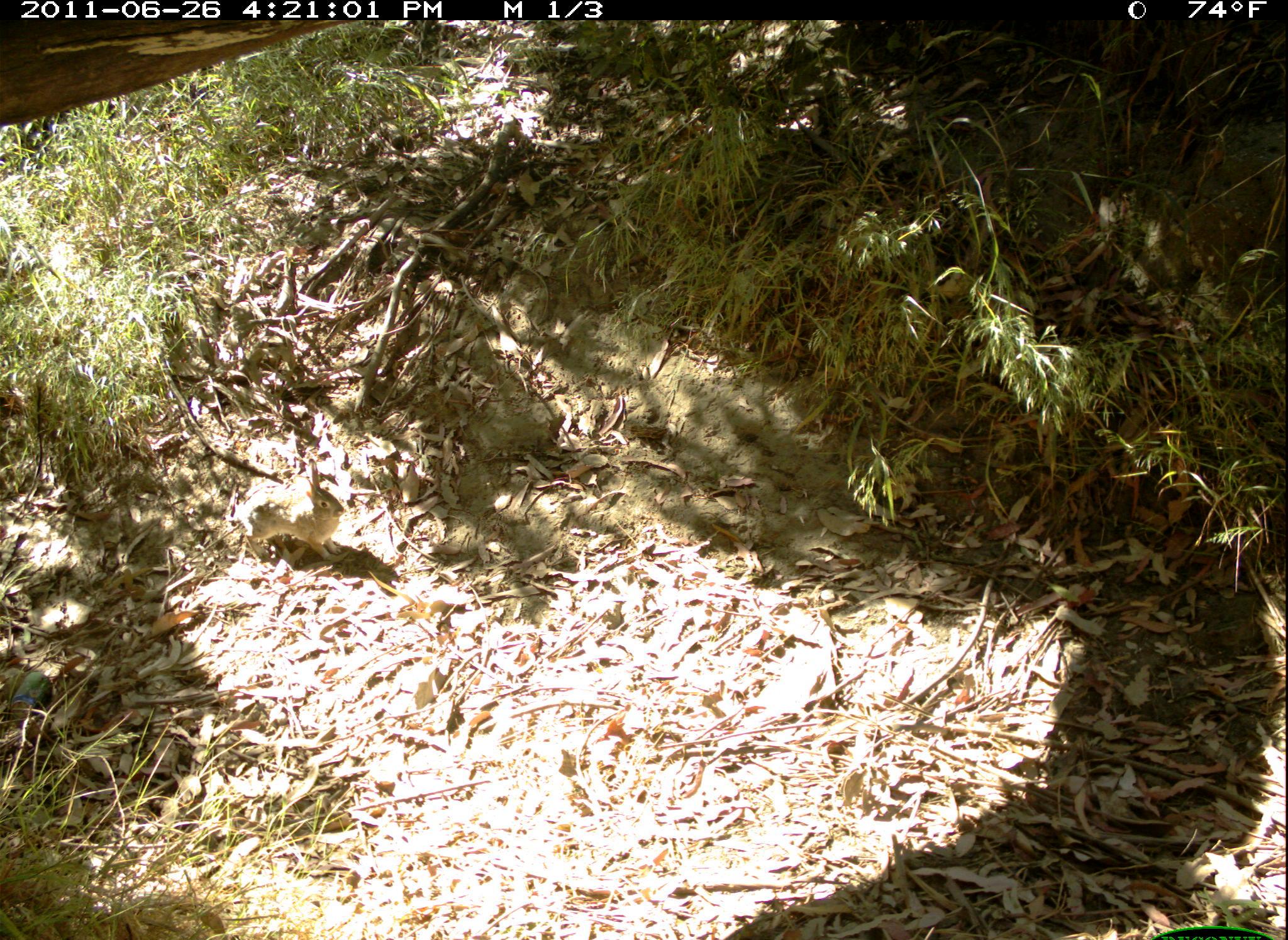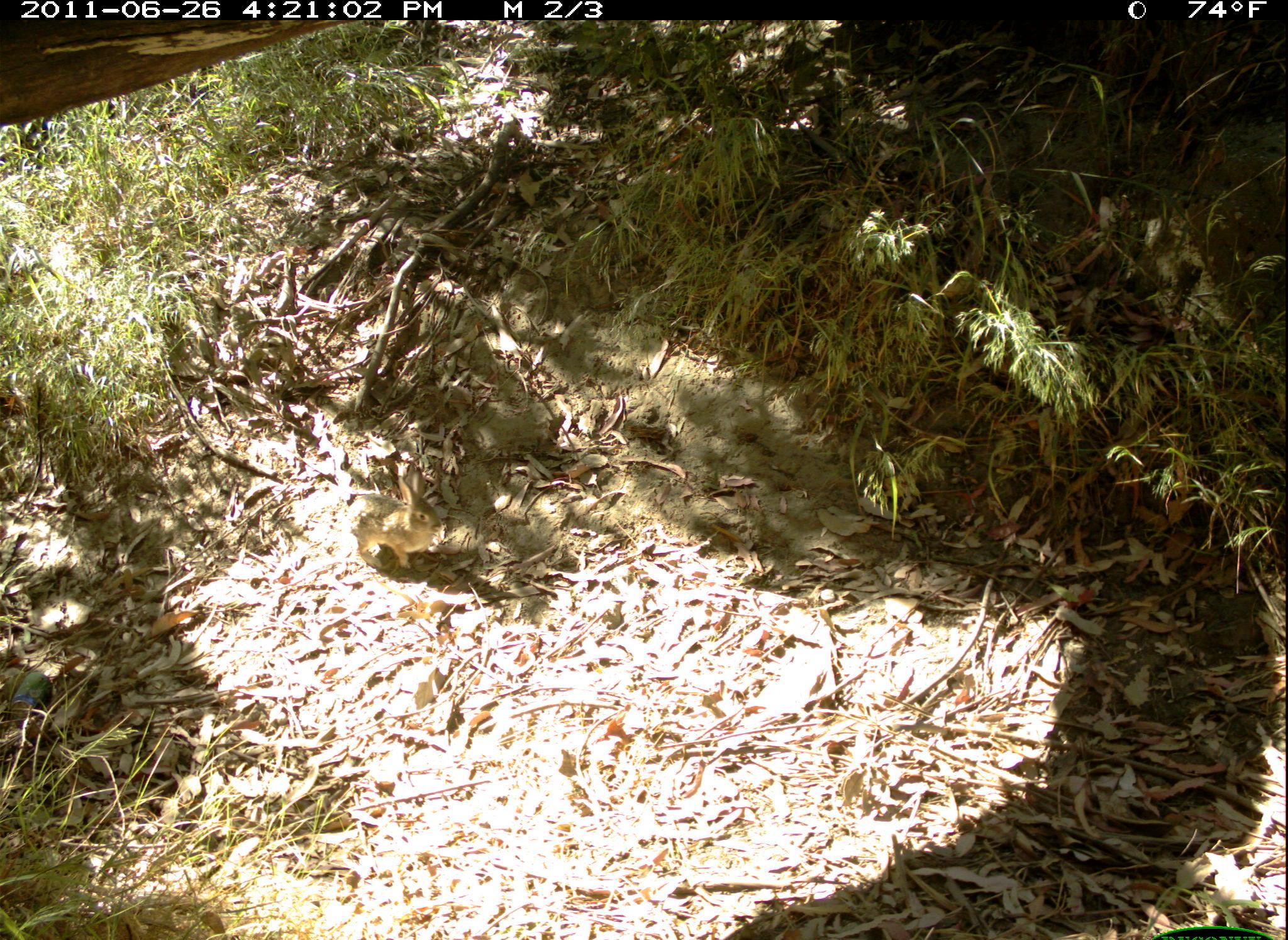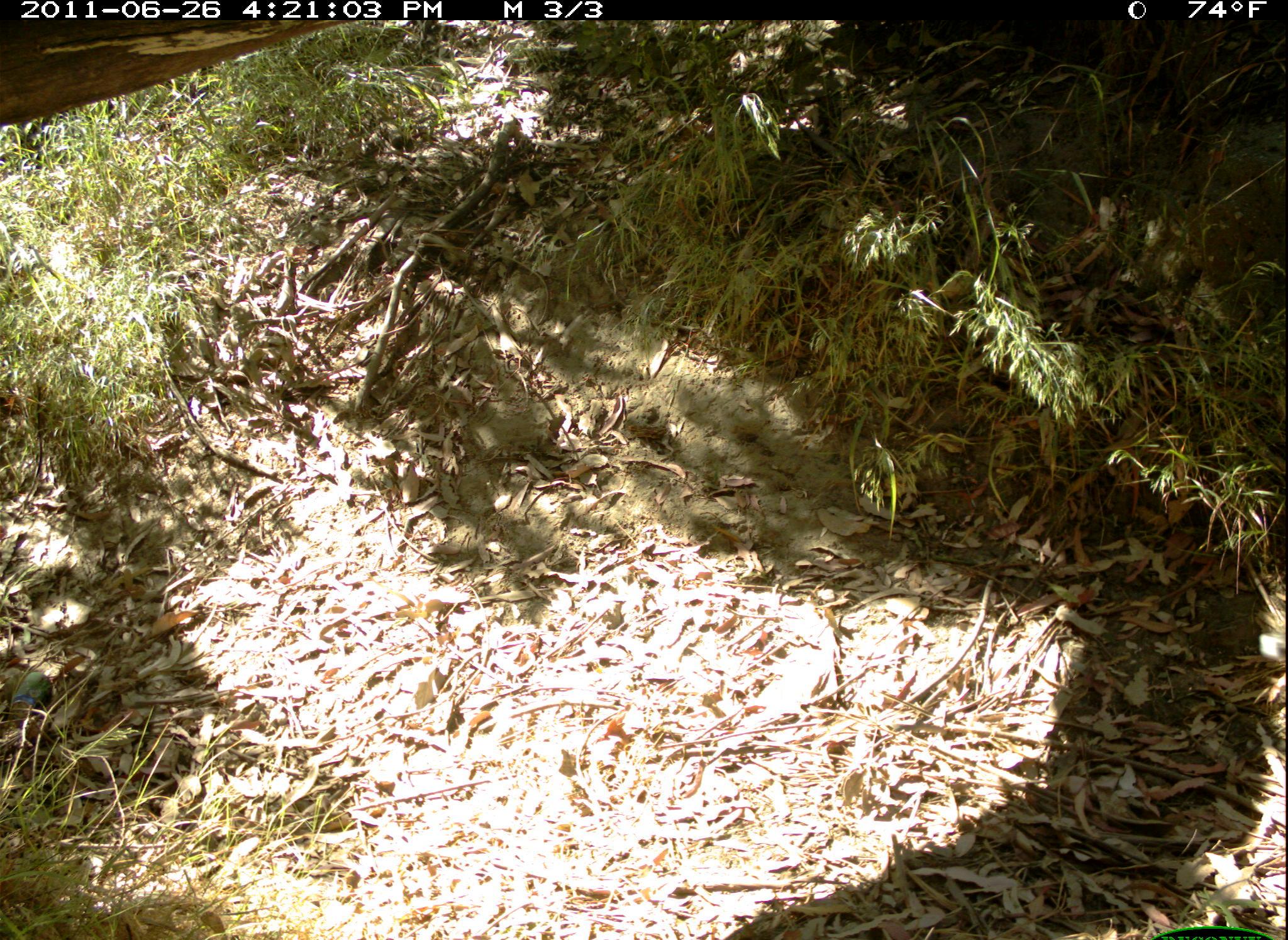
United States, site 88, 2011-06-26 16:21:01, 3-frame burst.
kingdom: Animalia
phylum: Chordata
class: Mammalia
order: Lagomorpha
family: Leporidae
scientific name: Leporidae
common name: rabbits and hares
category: rabbit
Rabbit (rabbits and hares) (Leporidae).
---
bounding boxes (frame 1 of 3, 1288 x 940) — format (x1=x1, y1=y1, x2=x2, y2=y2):
rabbit: (x1=225, y1=456, x2=357, y2=578)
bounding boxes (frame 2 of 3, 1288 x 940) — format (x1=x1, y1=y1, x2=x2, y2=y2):
rabbit: (x1=343, y1=461, x2=446, y2=575)